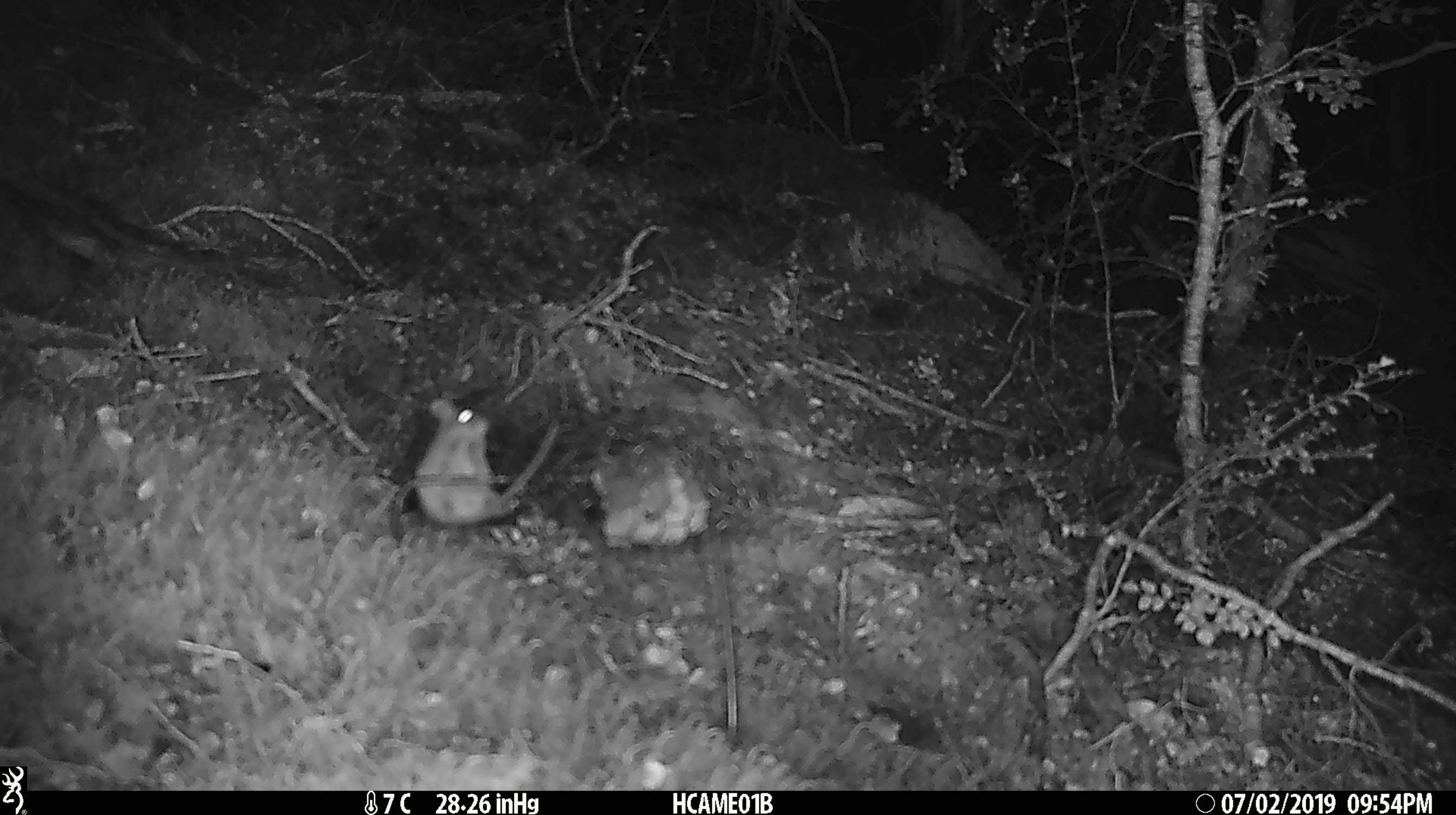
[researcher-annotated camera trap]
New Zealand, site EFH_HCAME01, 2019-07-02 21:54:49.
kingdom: Animalia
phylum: Chordata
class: Mammalia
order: Rodentia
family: Muridae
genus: Mus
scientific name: Mus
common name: mouse